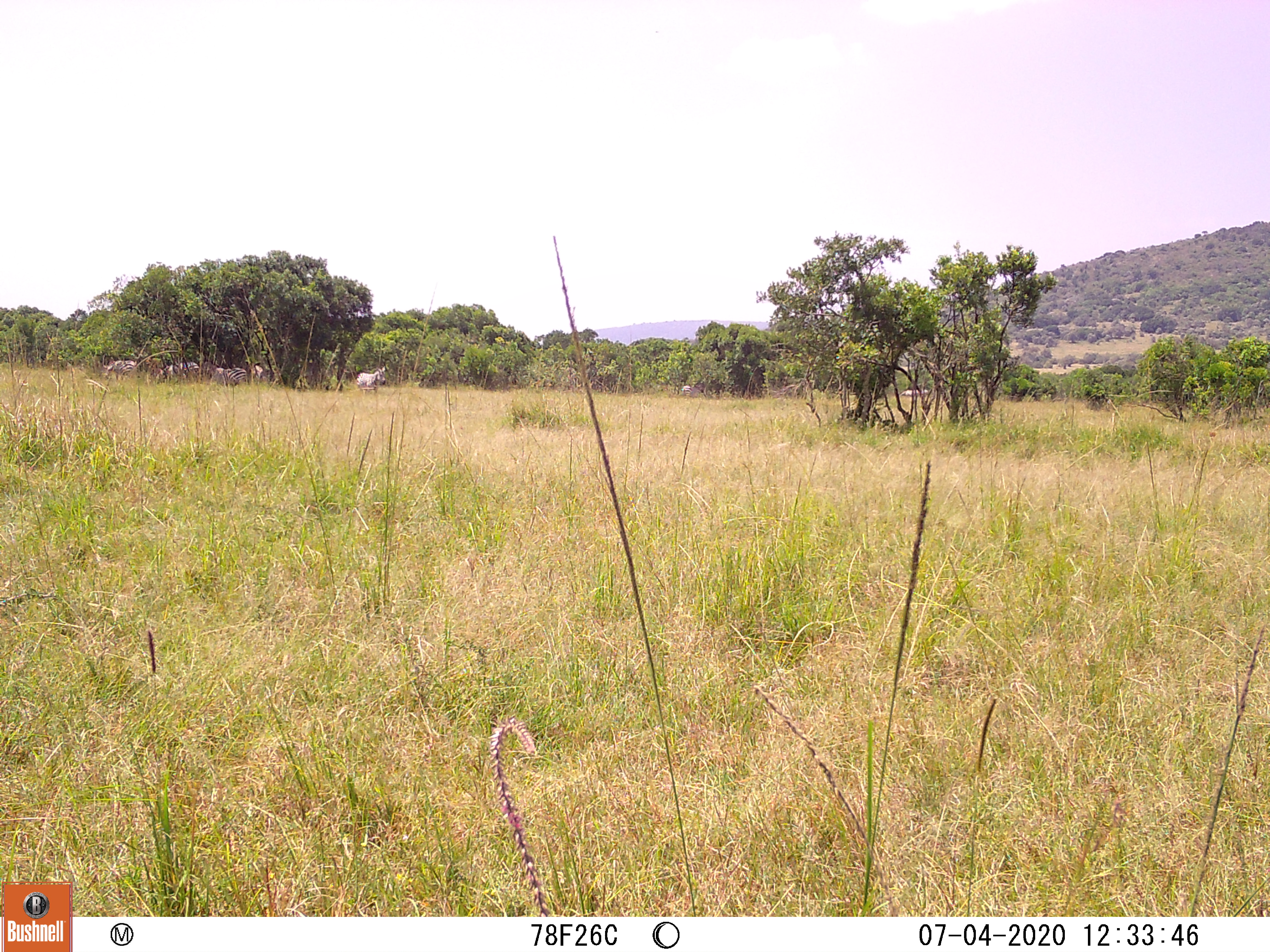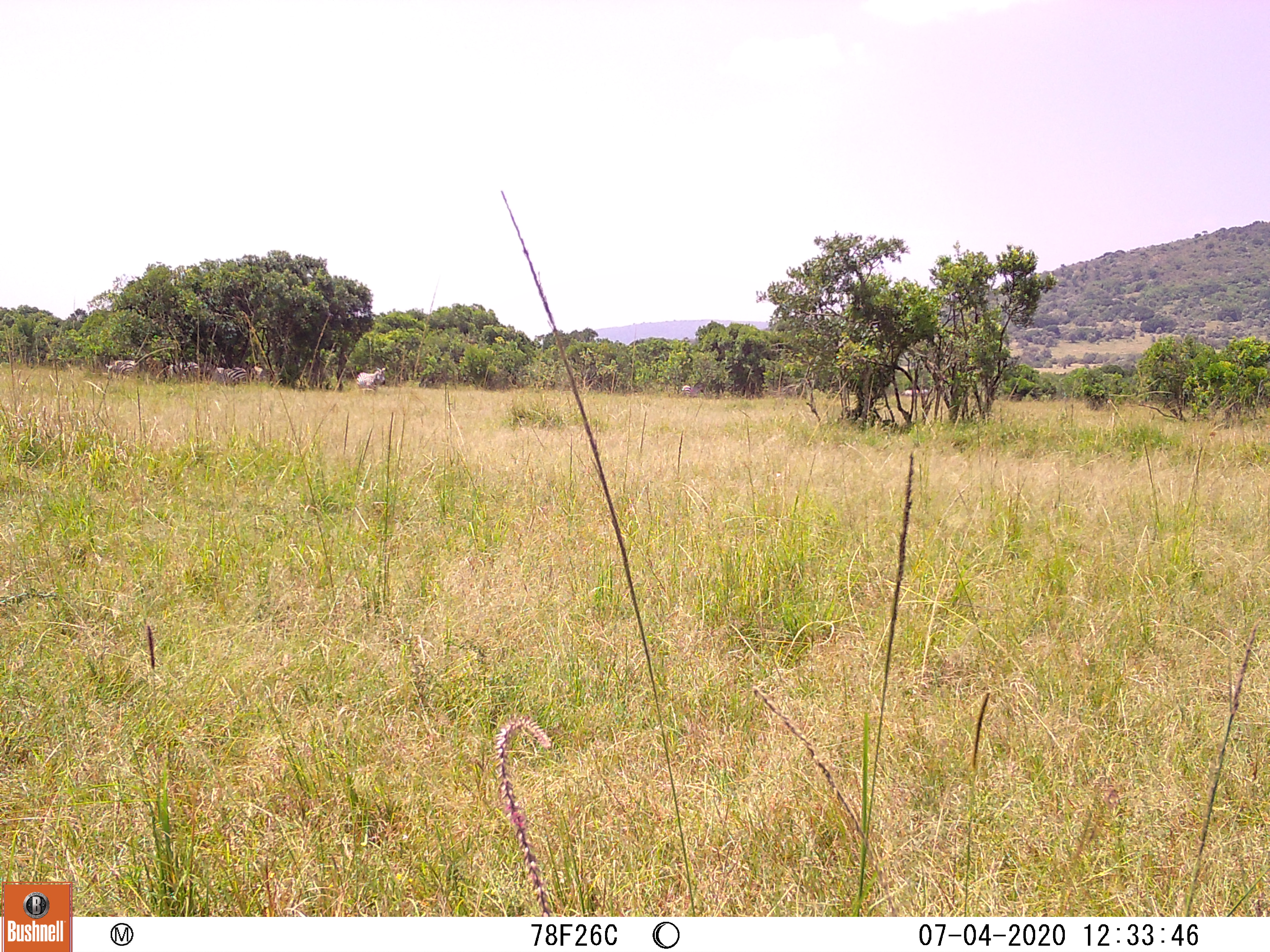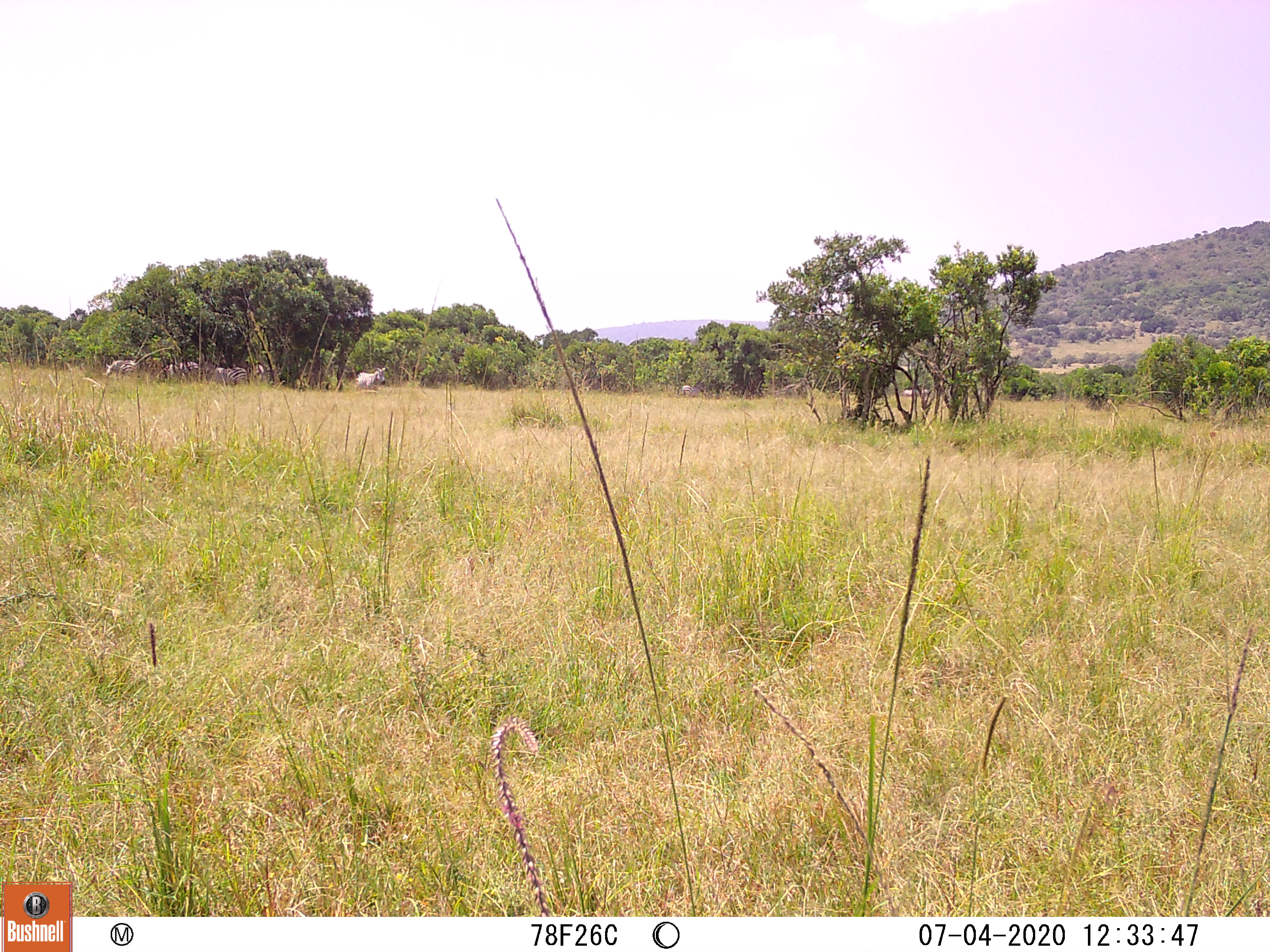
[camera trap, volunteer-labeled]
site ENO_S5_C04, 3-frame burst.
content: unidentified animal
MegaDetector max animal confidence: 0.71